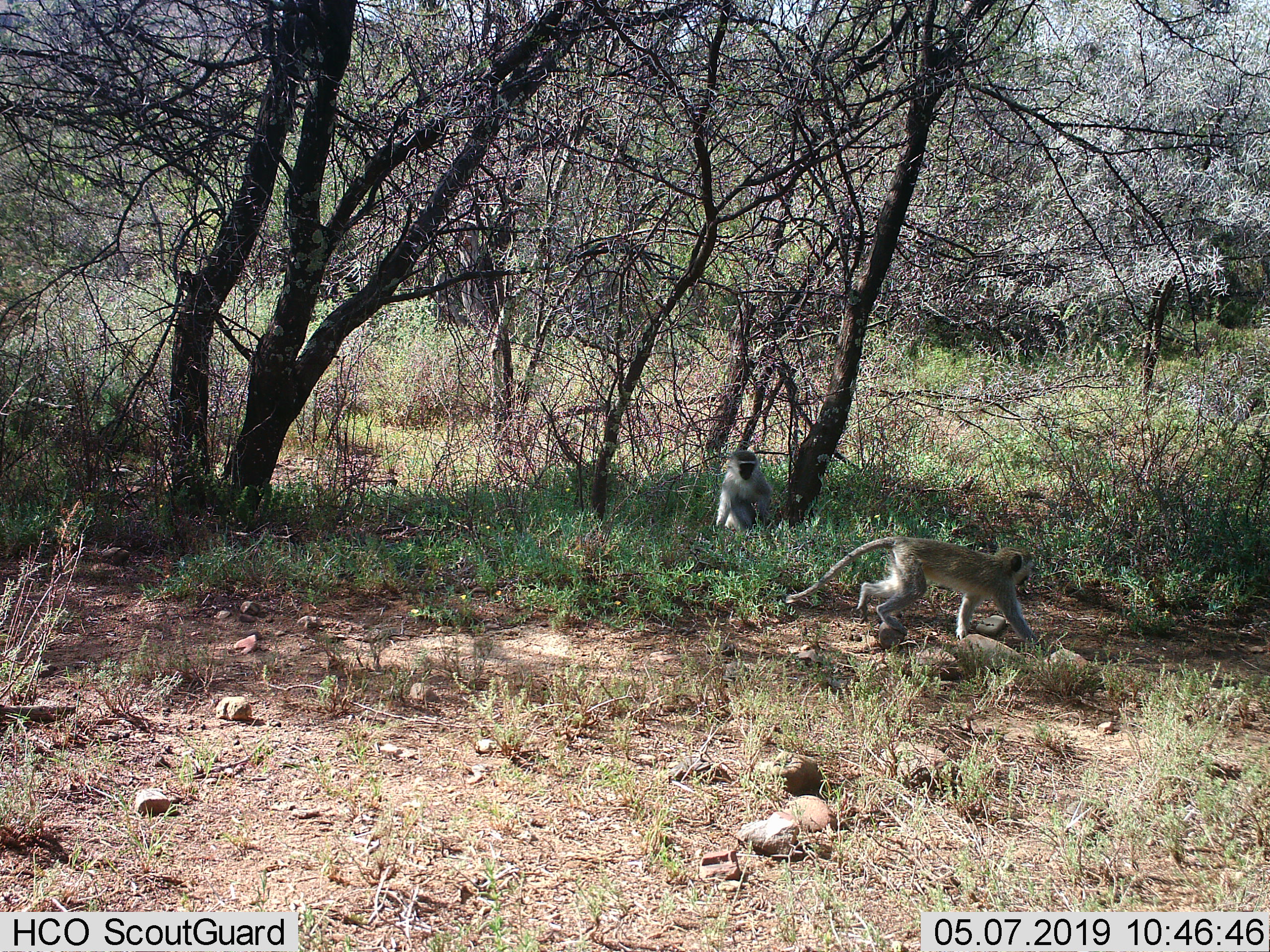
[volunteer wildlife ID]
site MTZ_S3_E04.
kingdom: Animalia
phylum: Chordata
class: Mammalia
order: Primates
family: Cercopithecidae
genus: Chlorocebus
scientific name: Chlorocebus pygerythrus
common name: vervet monkey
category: monkeyvervet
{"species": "monkeyvervet (vervet monkey) (Chlorocebus pygerythrus)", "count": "2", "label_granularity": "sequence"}